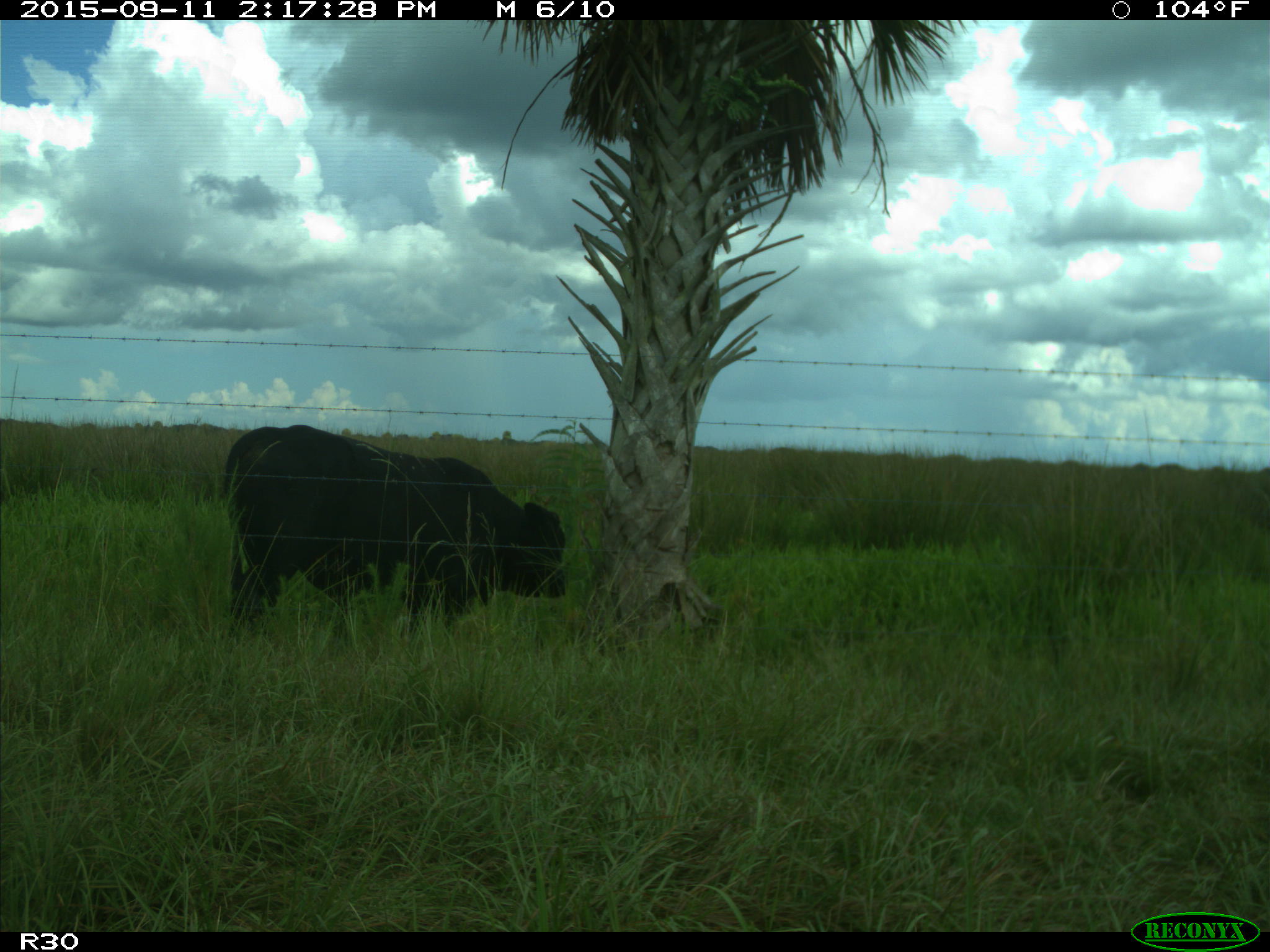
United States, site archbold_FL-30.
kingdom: Animalia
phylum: Chordata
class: Mammalia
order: Artiodactyla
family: Bovidae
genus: Bos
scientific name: Bos taurus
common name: domestic cow